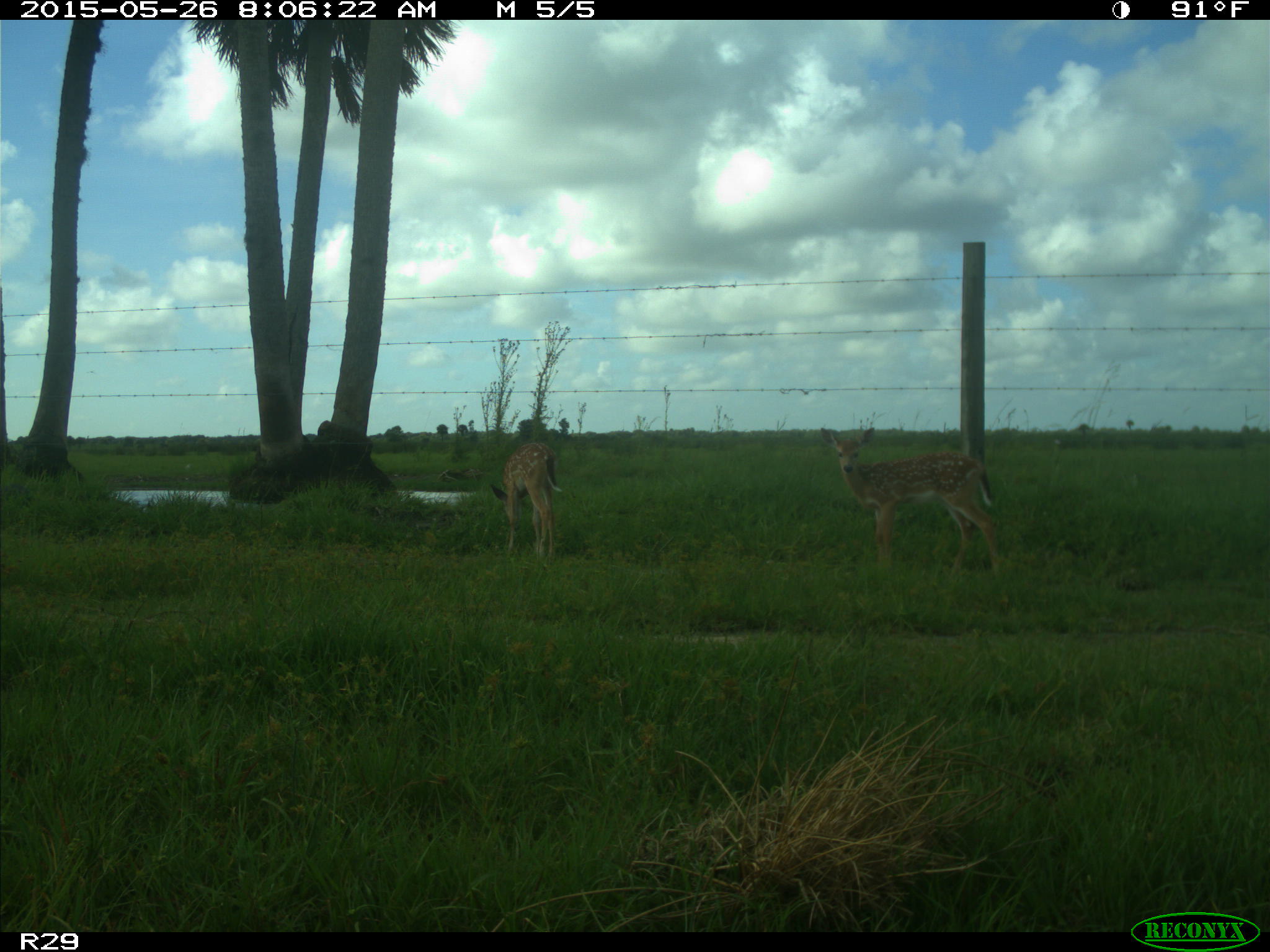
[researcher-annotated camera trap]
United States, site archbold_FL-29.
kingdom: Animalia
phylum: Chordata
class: Mammalia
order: Artiodactyla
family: Cervidae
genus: Odocoileus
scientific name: Odocoileus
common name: deer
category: unidentified deer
Unidentified deer (deer) (Odocoileus).